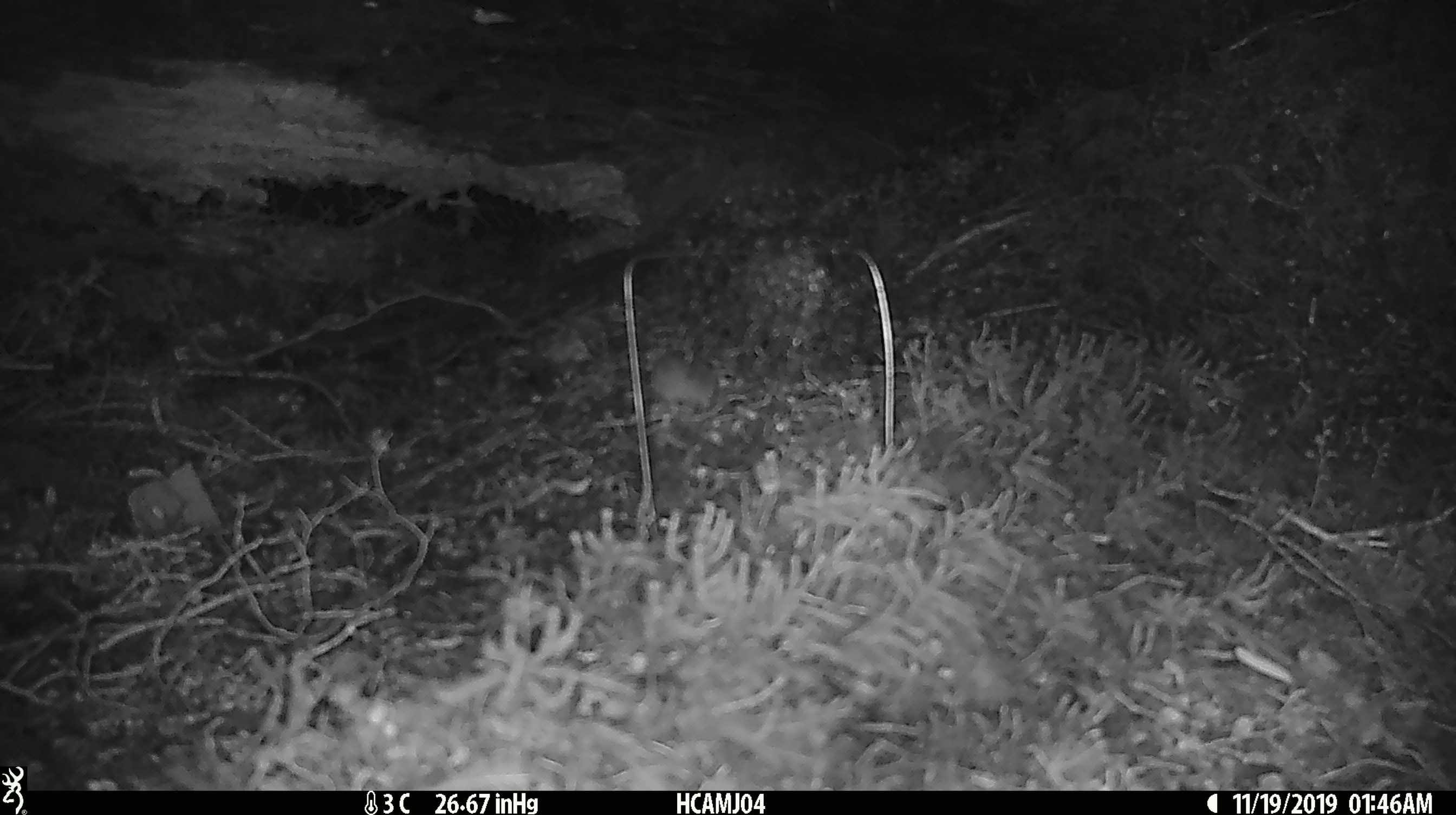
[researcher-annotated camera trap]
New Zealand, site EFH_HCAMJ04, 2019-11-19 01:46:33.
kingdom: Animalia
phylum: Chordata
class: Mammalia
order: Rodentia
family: Muridae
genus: Mus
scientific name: Mus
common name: mouse